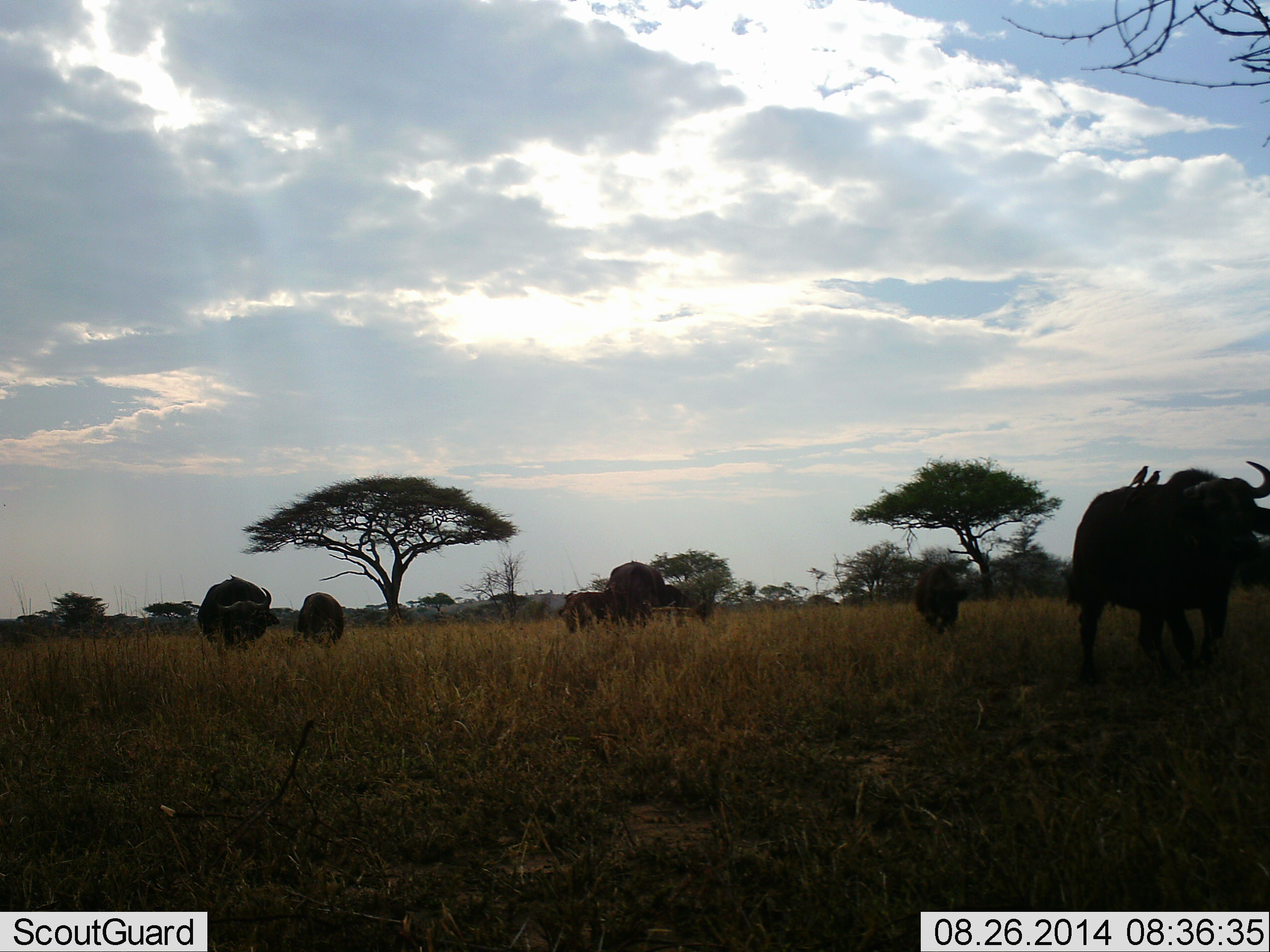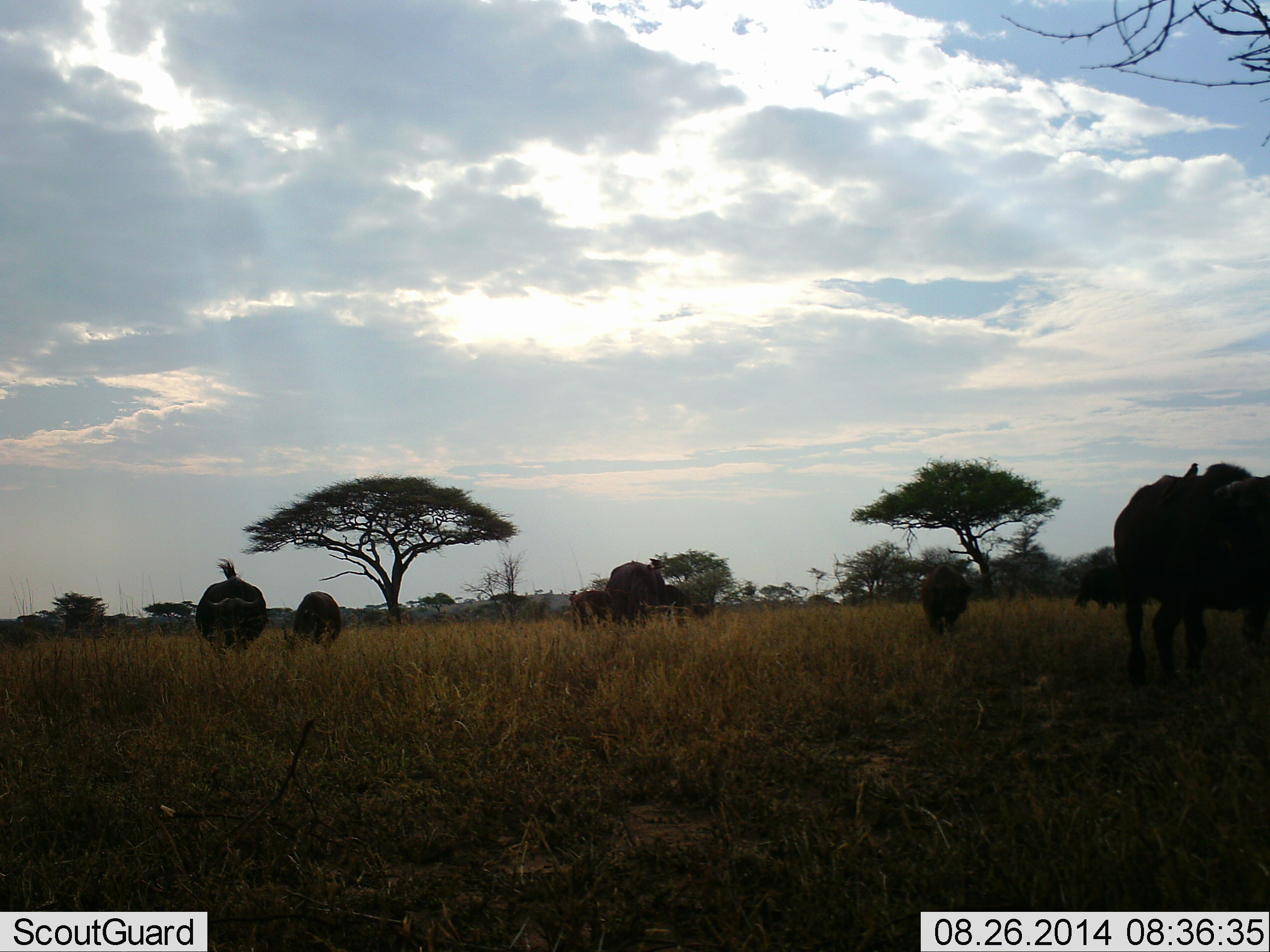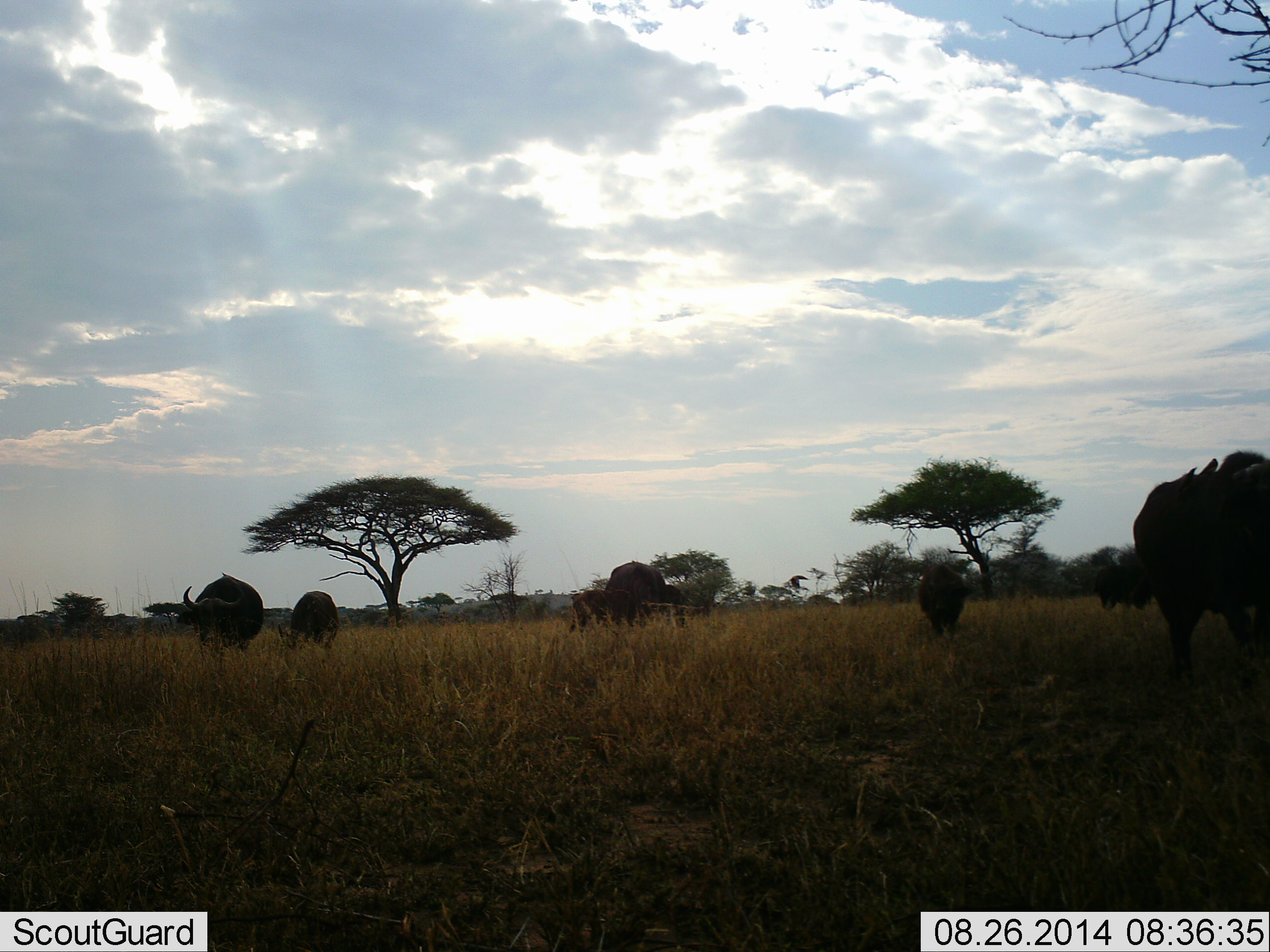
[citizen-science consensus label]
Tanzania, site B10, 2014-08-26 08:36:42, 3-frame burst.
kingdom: Animalia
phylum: Chordata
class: Mammalia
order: Artiodactyla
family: Bovidae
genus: Syncerus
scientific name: Syncerus caffer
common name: cape buffalo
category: buffalo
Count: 7.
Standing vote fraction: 36%.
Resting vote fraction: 0%.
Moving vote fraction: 71%.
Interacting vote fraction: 0%.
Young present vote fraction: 14%.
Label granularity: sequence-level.